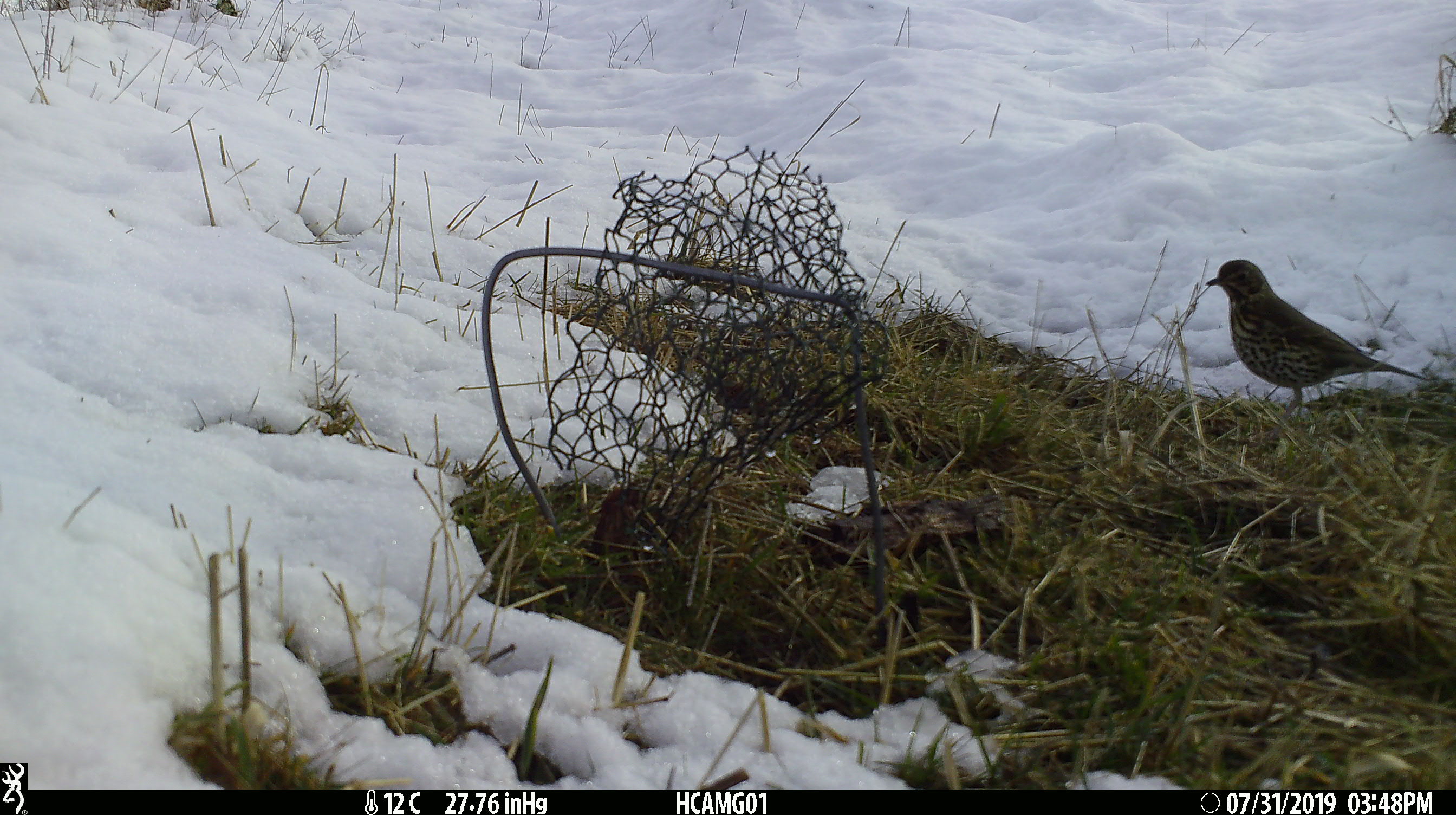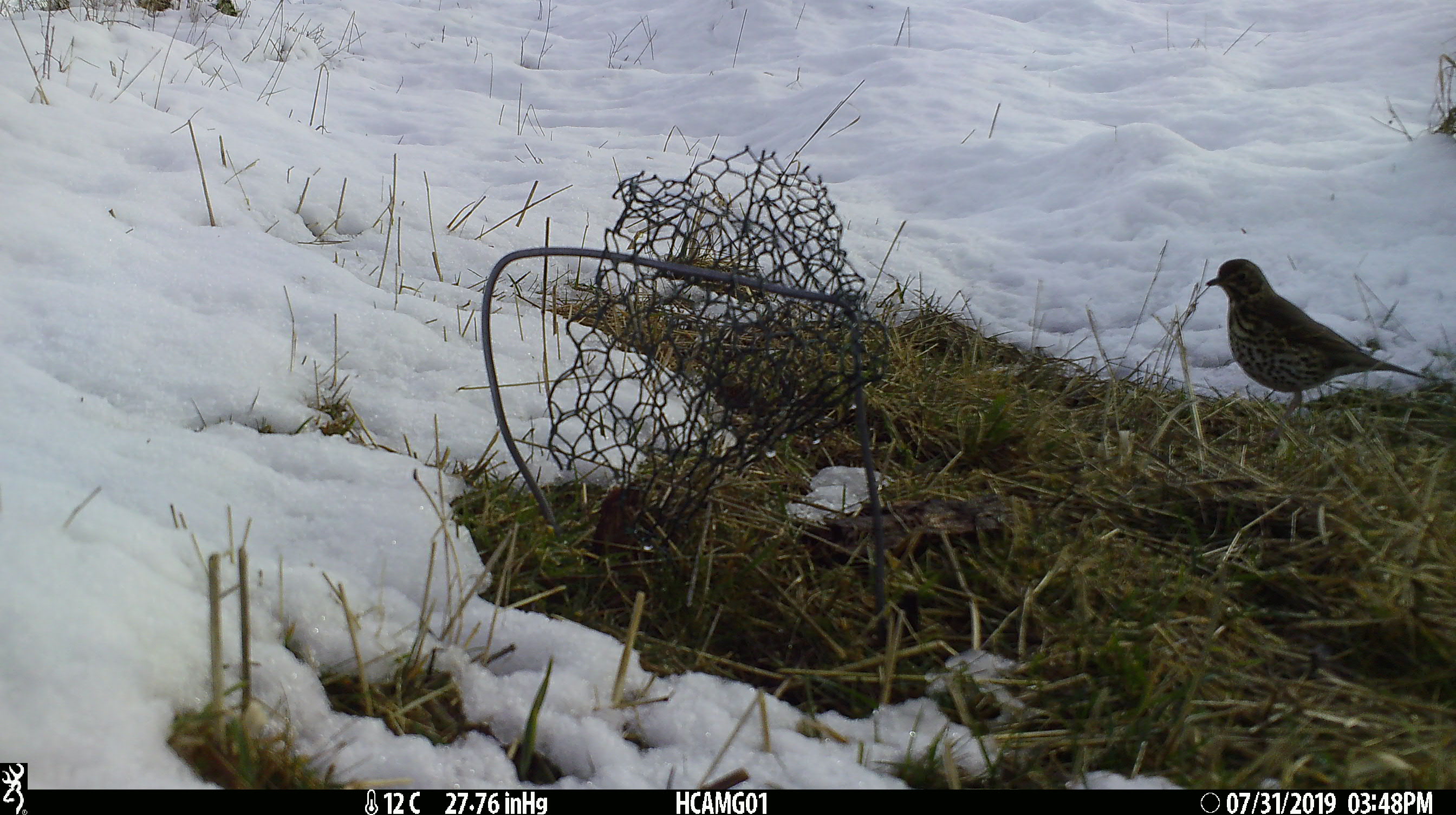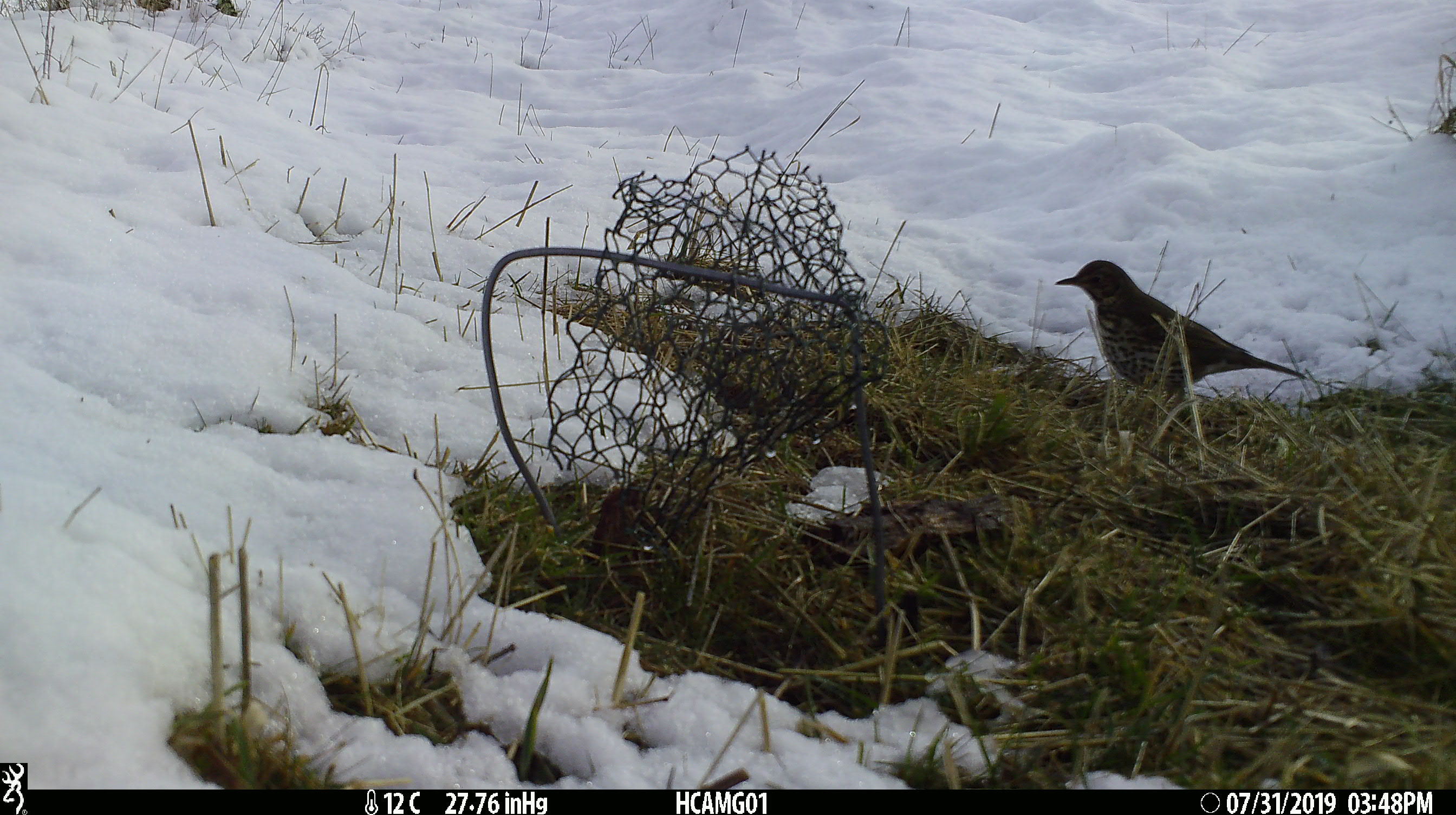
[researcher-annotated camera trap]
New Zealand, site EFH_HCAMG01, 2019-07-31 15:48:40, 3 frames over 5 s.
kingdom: Animalia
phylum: Chordata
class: Aves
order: Passeriformes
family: Turdidae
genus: Turdus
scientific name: Turdus philomelos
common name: song thrush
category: thrush